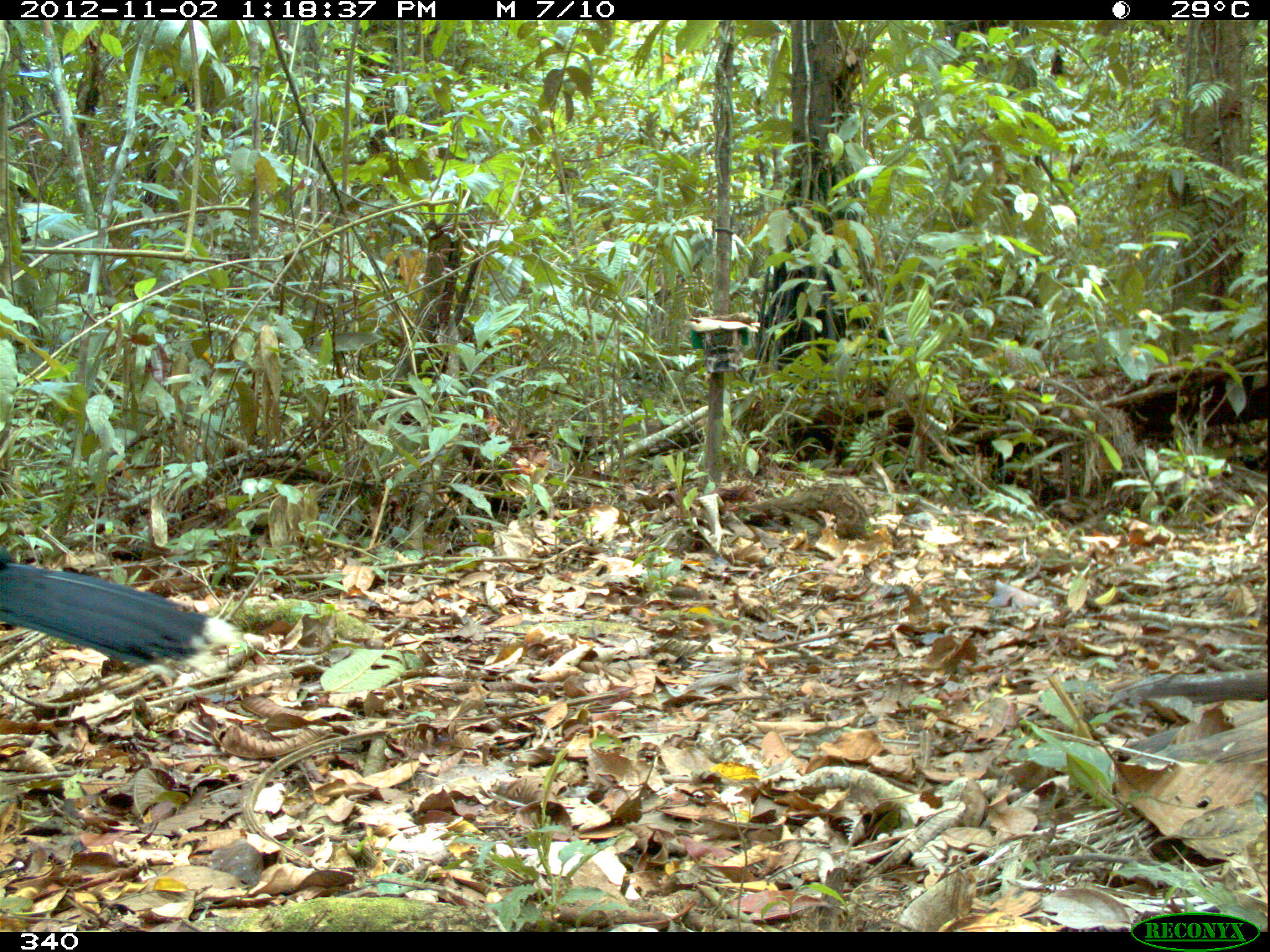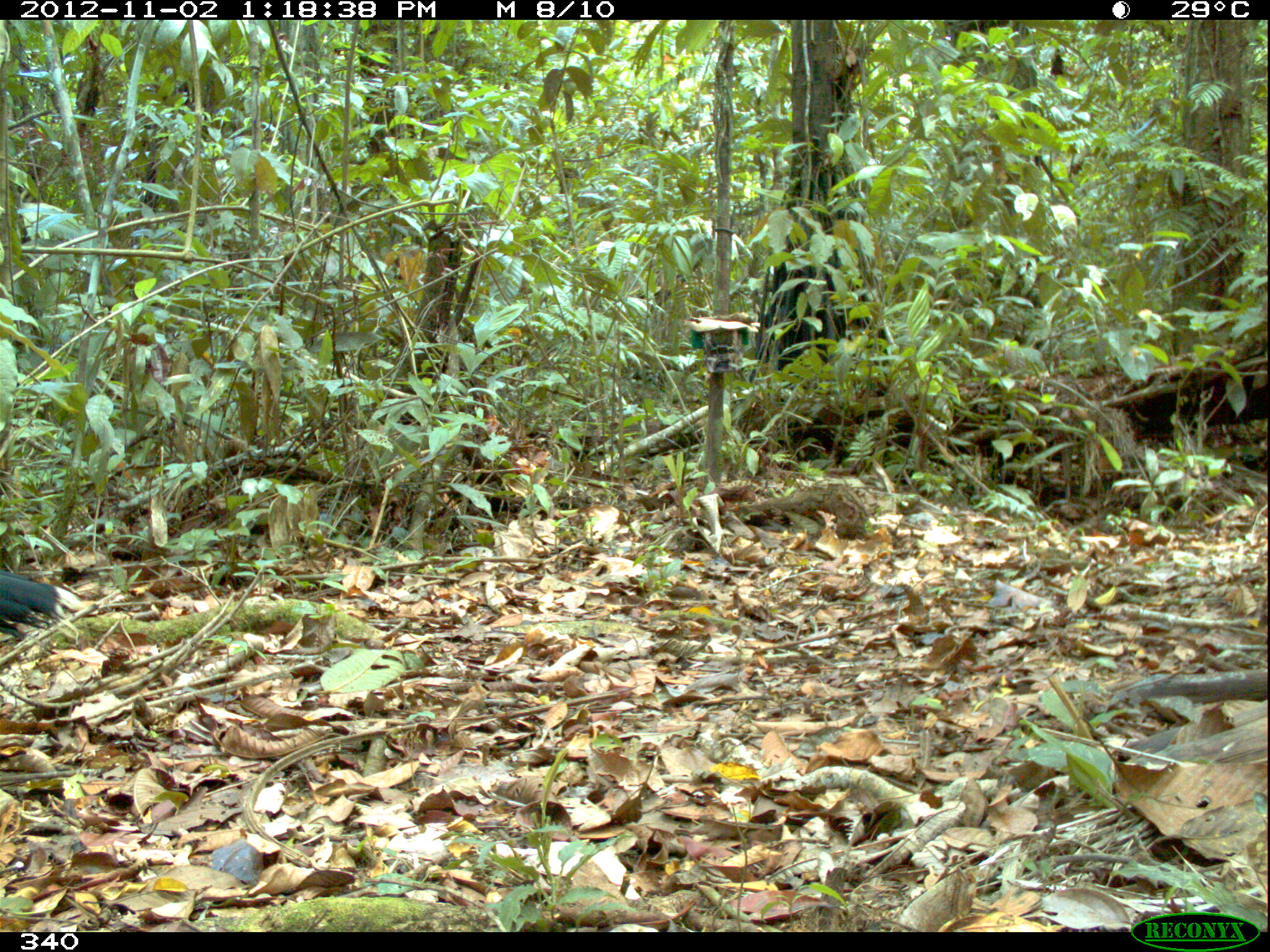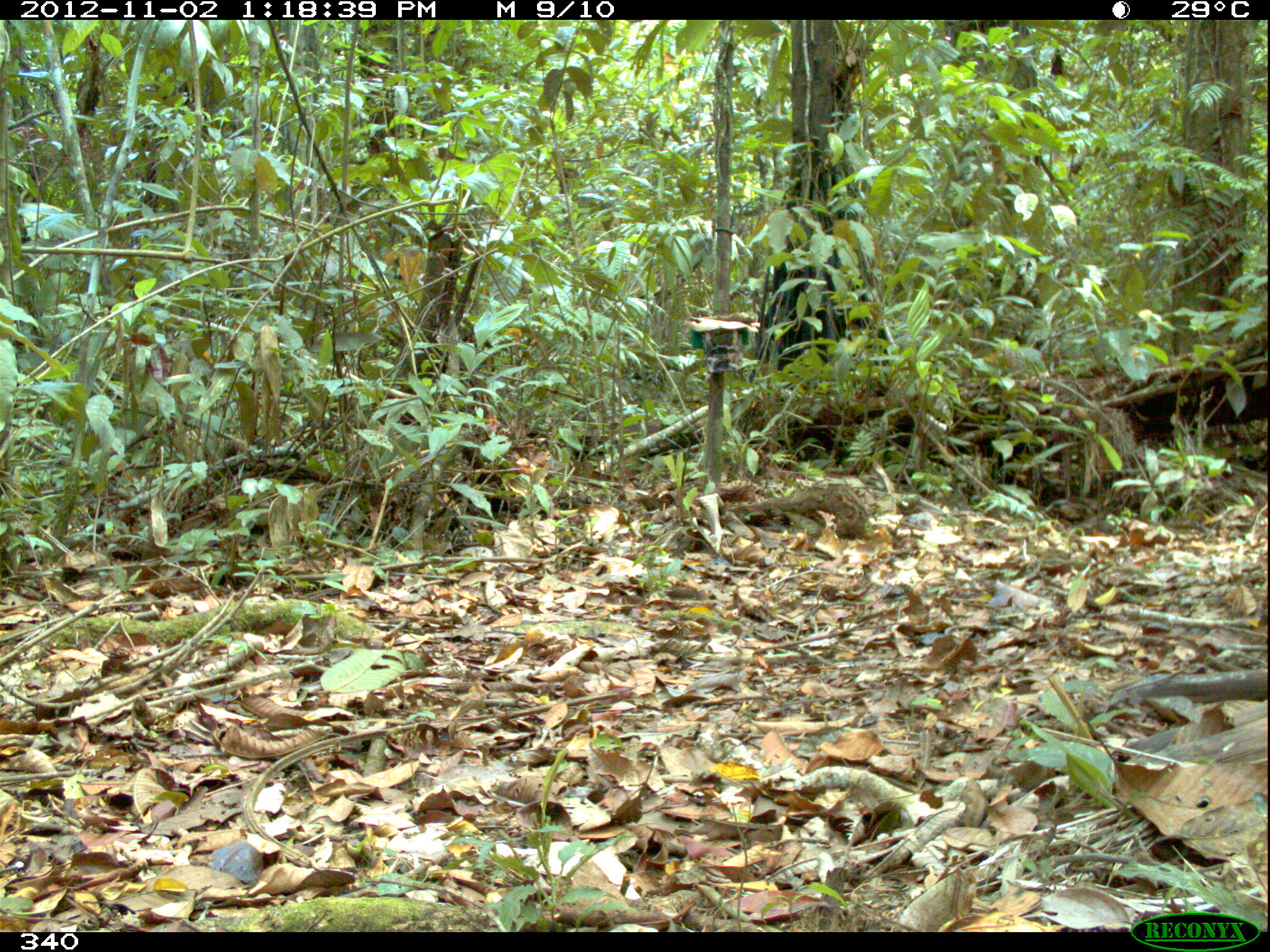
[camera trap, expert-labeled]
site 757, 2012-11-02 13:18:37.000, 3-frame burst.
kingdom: Animalia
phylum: Chordata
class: Aves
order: Galliformes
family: Cracidae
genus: Mitu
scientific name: Mitu tuberosum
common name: razor-billed curassow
Mitu tuberosum (razor-billed curassow).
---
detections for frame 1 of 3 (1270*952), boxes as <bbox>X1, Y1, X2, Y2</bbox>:
mitu tuberosum: <bbox>0, 549, 243, 676</bbox>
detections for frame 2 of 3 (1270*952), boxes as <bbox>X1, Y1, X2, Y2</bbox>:
mitu tuberosum: <bbox>0, 567, 90, 639</bbox>